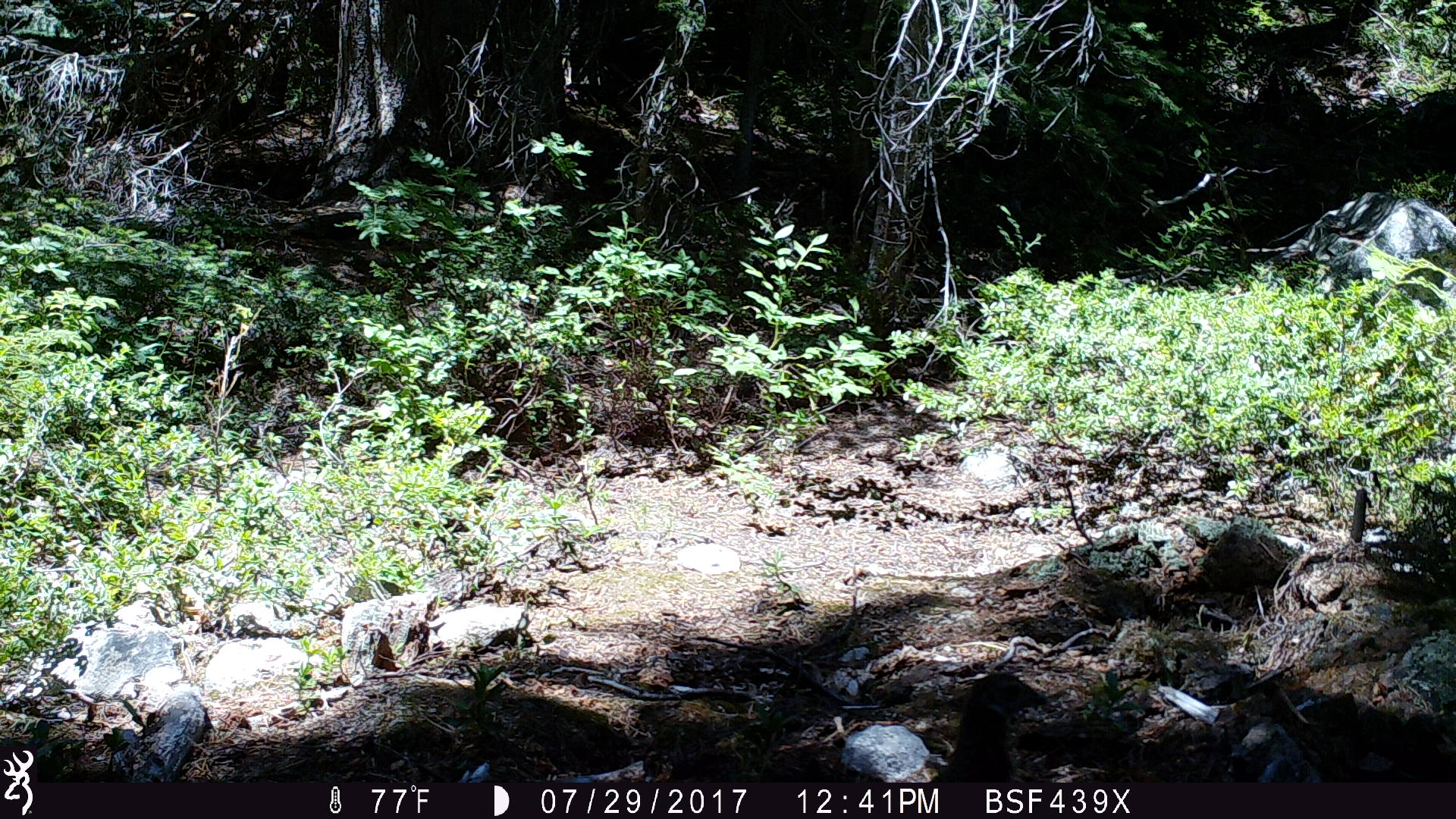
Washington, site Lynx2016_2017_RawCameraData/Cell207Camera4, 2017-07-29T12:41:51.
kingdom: Animalia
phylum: Chordata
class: Aves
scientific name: Aves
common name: birds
Aves (birds). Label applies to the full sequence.